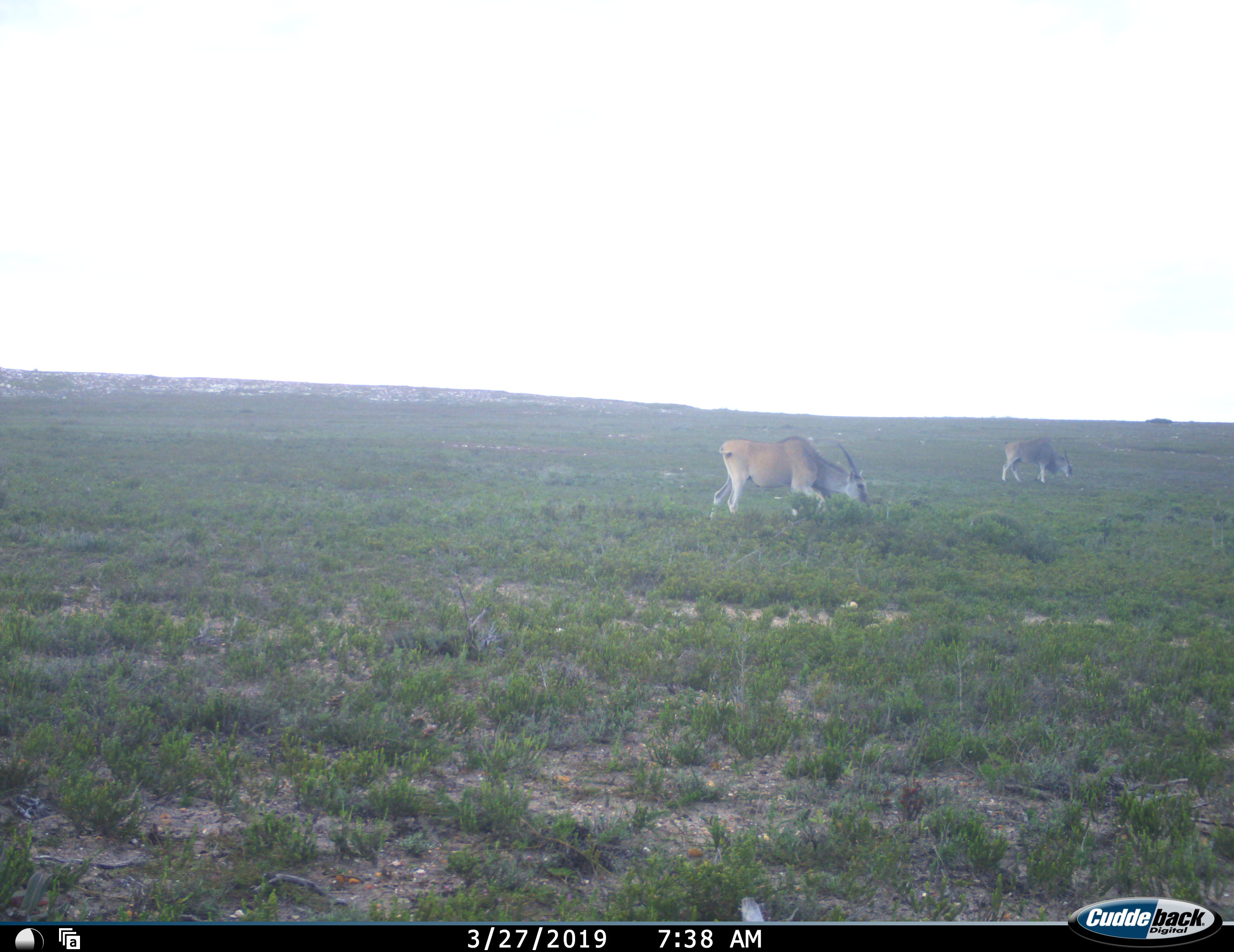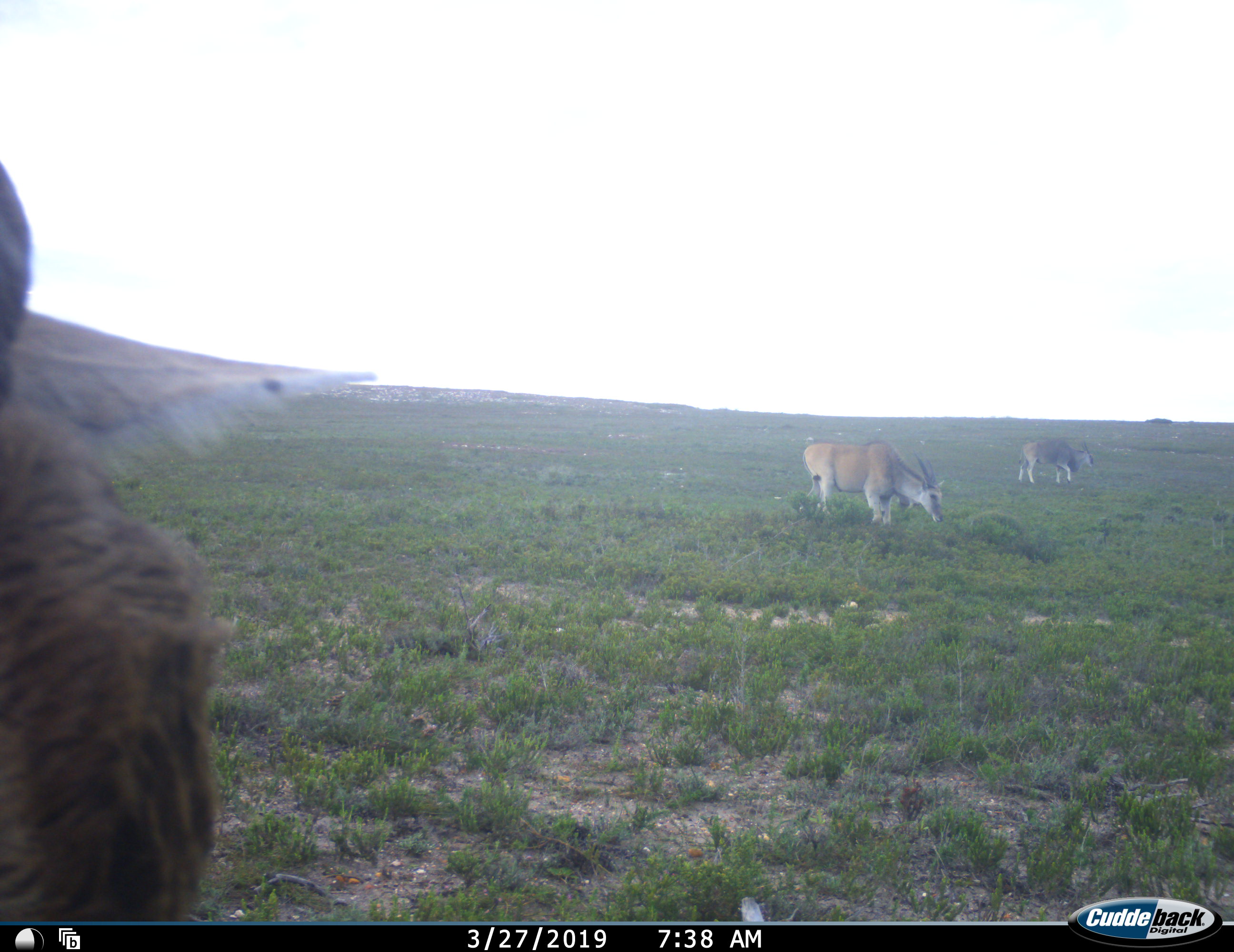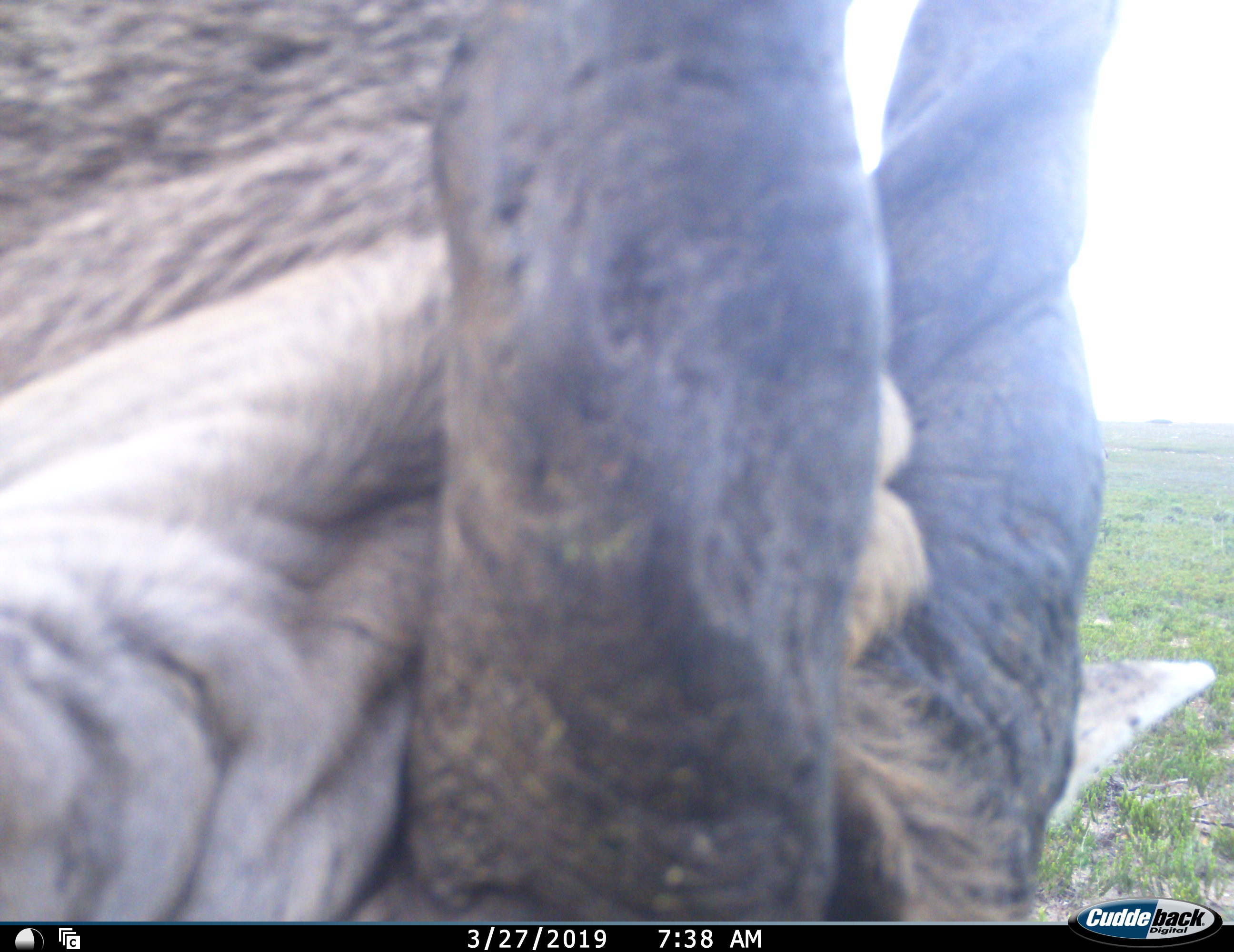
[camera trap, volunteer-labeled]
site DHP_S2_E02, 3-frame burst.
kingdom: Animalia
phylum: Chordata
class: Mammalia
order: Artiodactyla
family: Bovidae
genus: Tragelaphus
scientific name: Tragelaphus oryx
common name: eland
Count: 3.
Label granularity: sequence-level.